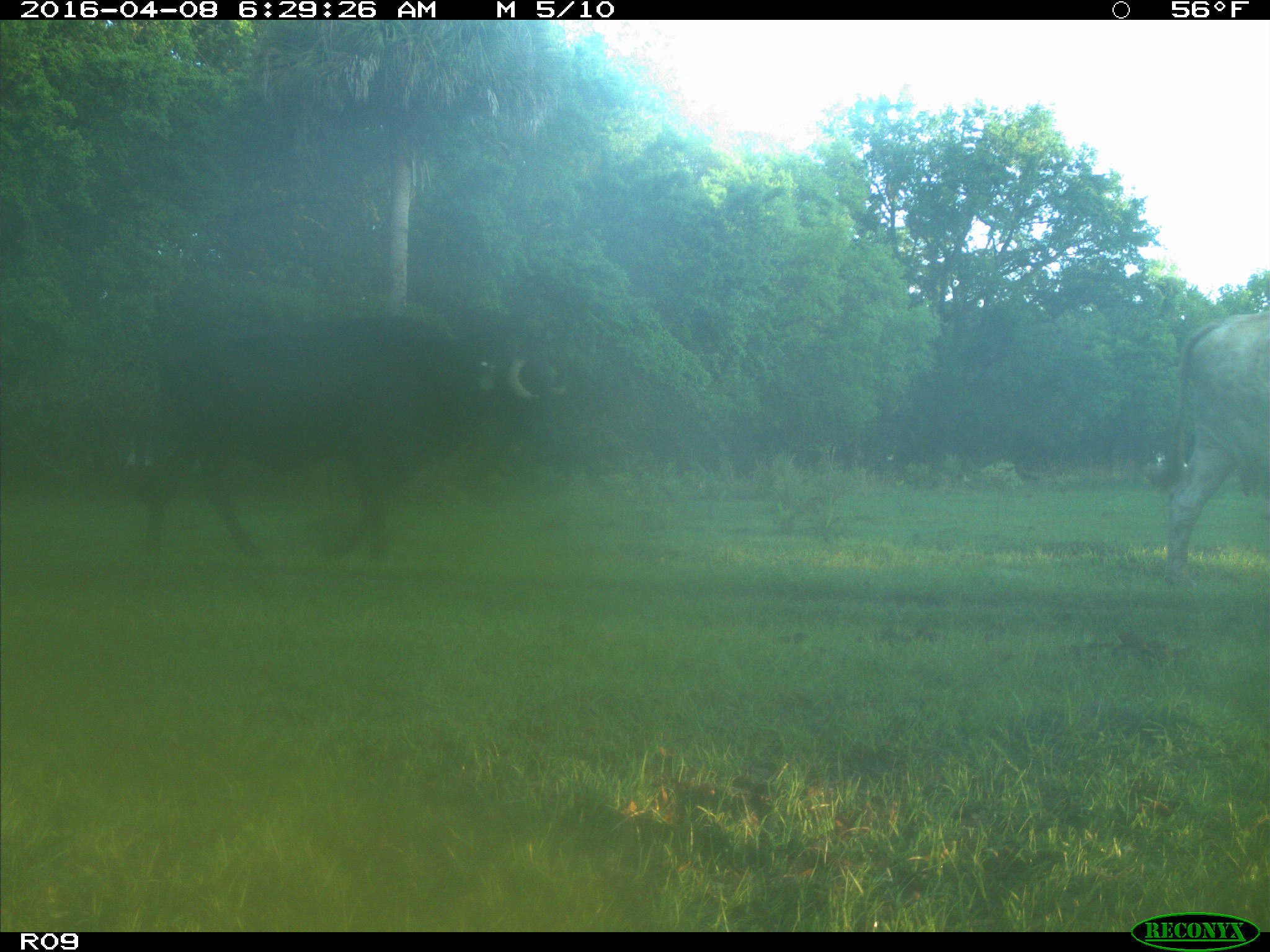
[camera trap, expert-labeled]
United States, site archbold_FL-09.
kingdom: Animalia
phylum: Chordata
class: Mammalia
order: Artiodactyla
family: Bovidae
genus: Bos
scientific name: Bos taurus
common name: domestic cow